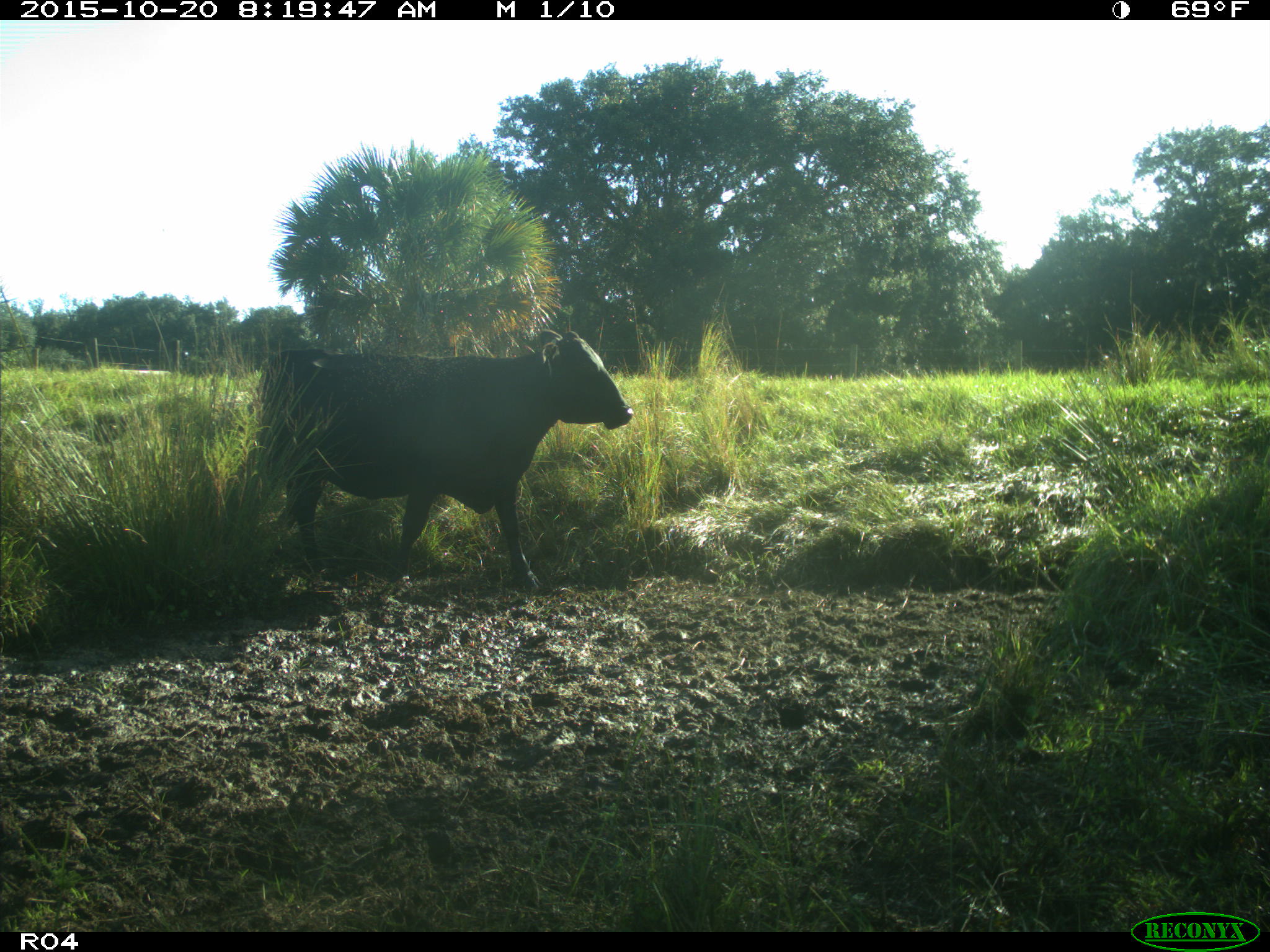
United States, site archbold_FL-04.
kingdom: Animalia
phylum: Chordata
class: Mammalia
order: Artiodactyla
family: Bovidae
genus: Bos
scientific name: Bos taurus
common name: domestic cow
Bos taurus (domestic cow).